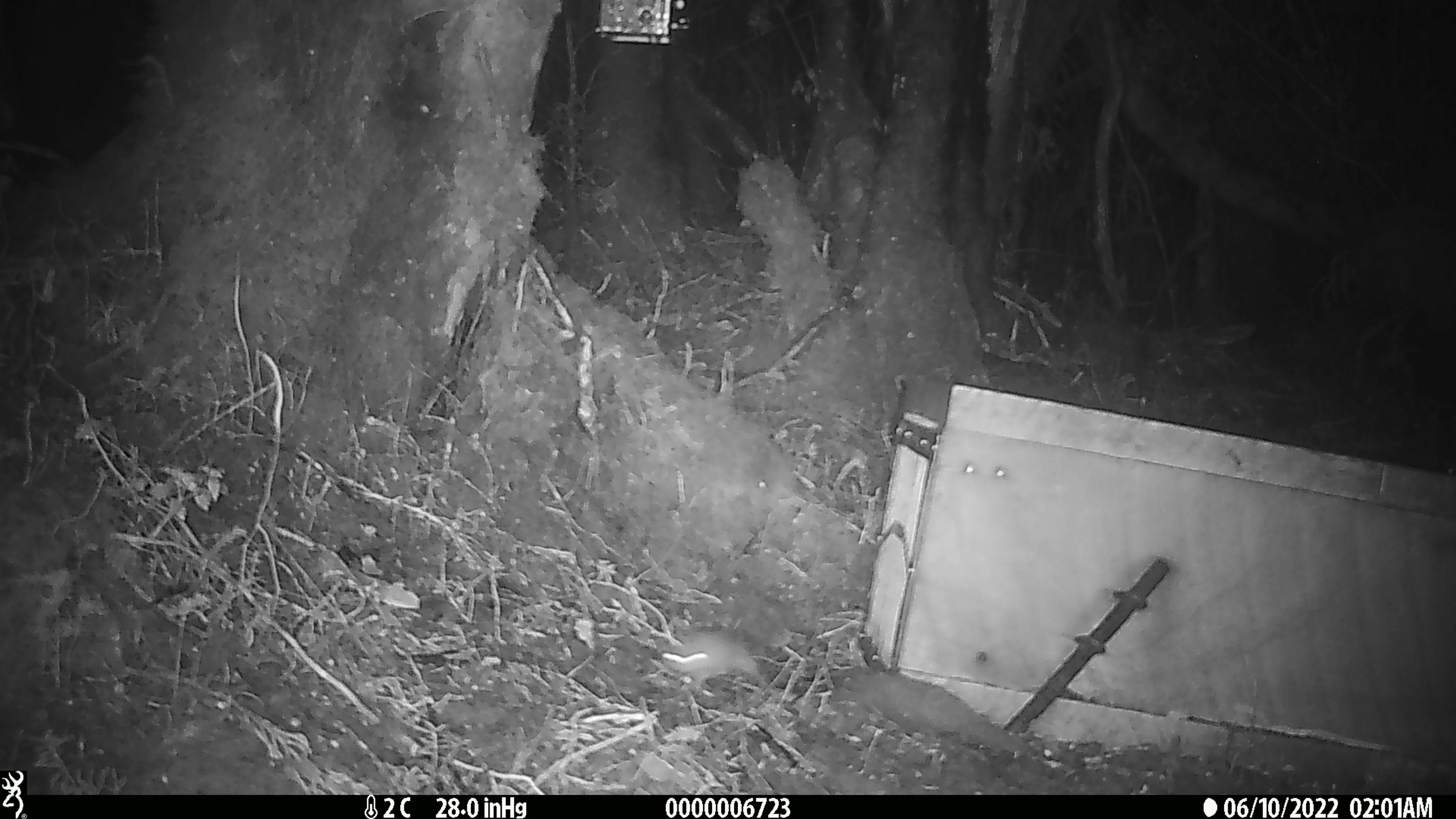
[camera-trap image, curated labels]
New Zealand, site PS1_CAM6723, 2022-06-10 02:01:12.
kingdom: Animalia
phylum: Chordata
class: Mammalia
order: Rodentia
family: Muridae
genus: Mus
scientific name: Mus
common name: mouse